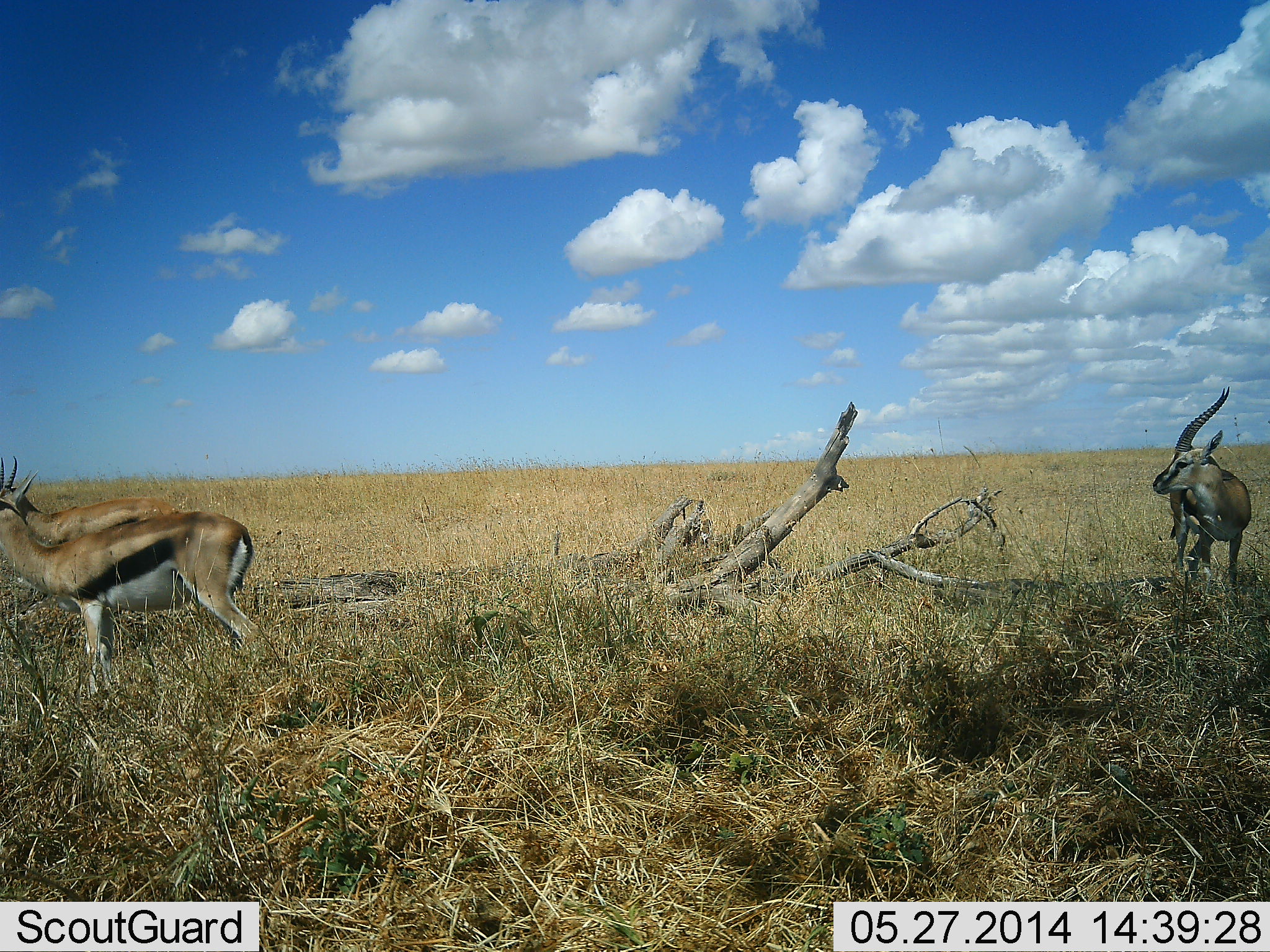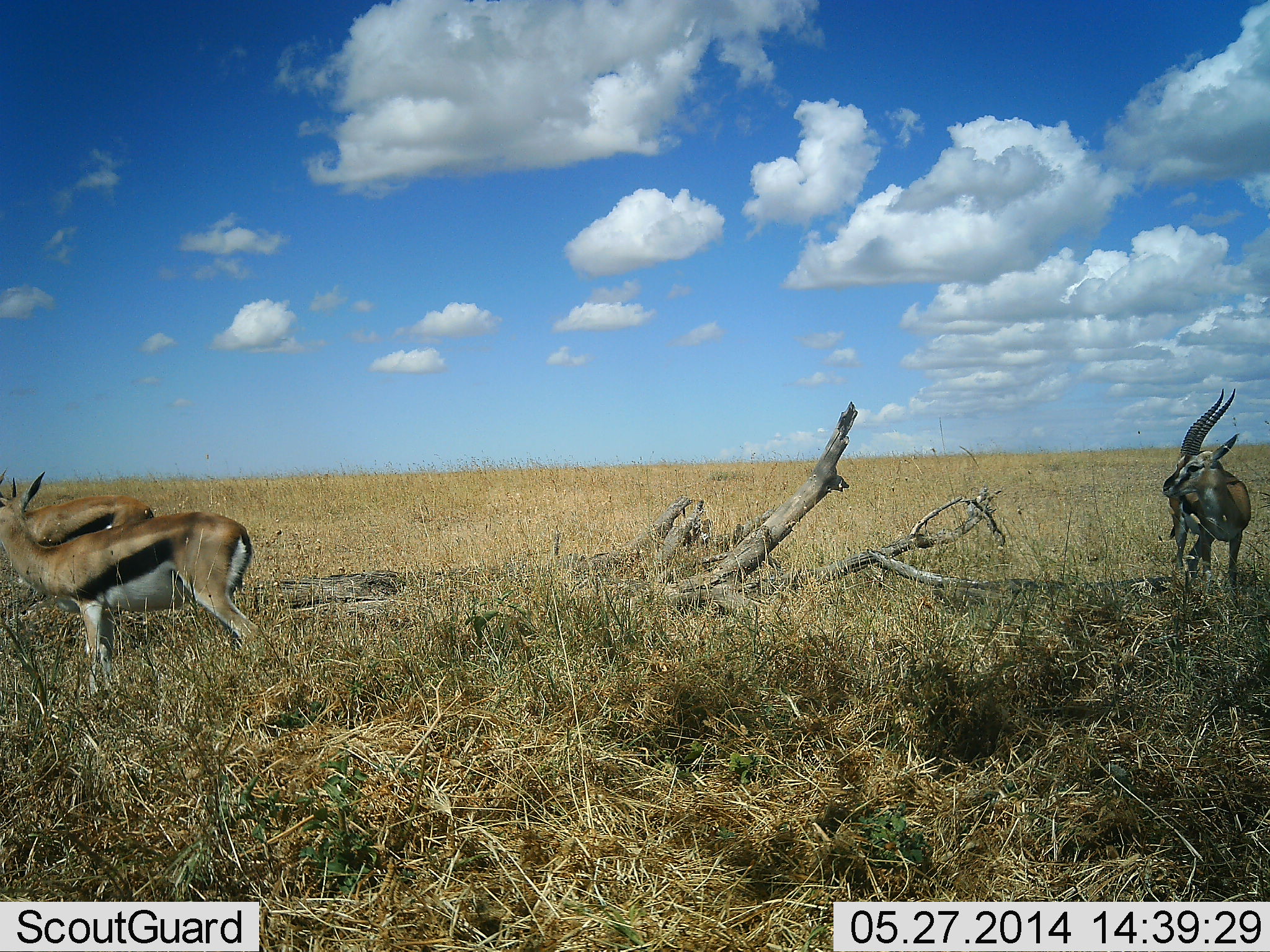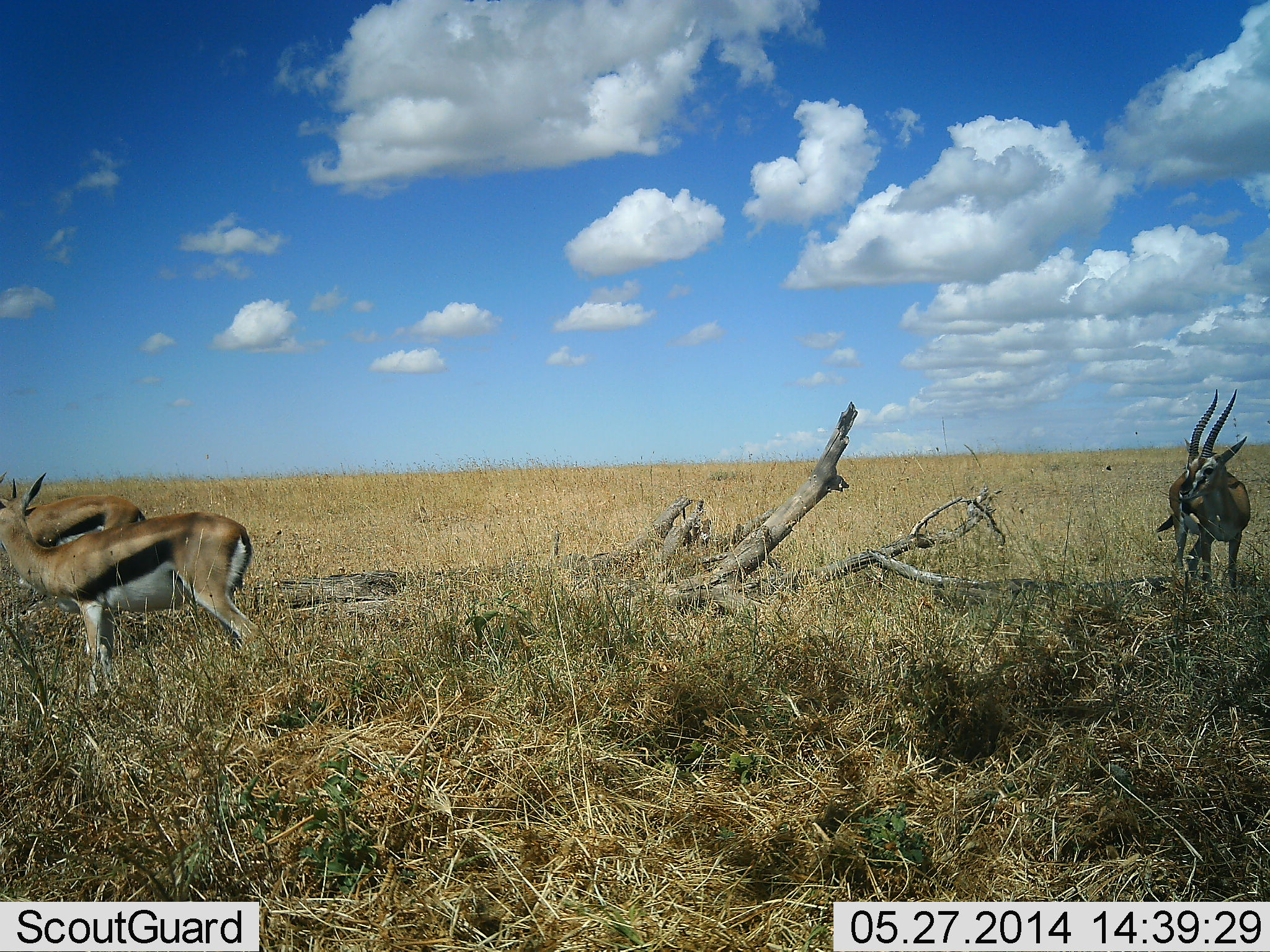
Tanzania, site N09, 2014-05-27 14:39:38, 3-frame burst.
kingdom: Animalia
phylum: Chordata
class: Mammalia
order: Artiodactyla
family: Bovidae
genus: Eudorcas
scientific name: Eudorcas thomsonii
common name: thomson's gazelle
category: gazellethomsons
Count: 3.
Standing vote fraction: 100%.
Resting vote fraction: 0%.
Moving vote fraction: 0%.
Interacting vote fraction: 0%.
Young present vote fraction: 0%.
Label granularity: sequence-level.